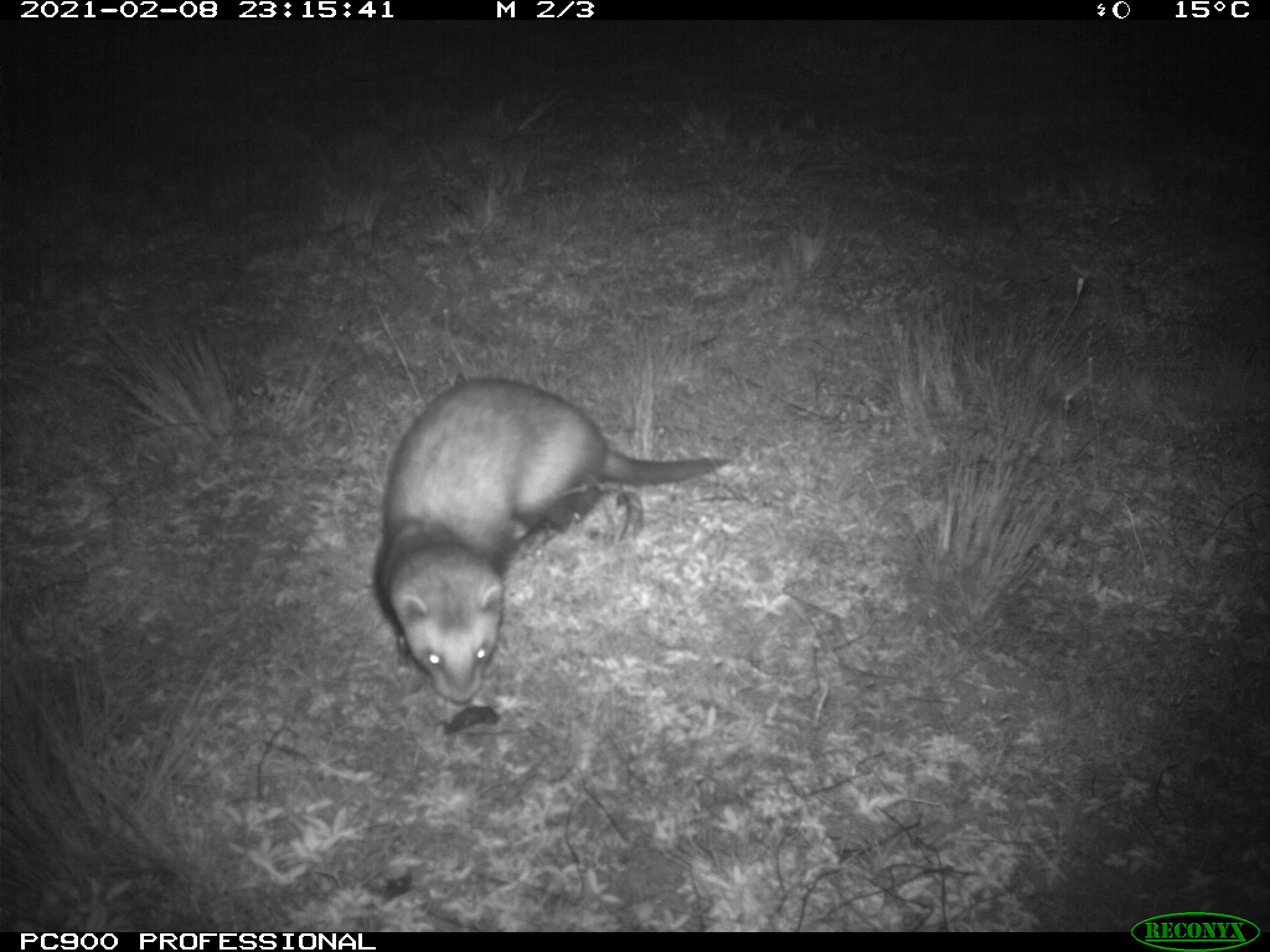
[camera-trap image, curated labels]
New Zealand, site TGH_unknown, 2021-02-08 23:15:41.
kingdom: Animalia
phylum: Chordata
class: Mammalia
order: Carnivora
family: Mustelidae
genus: Mustela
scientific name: Mustela furo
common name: ferret